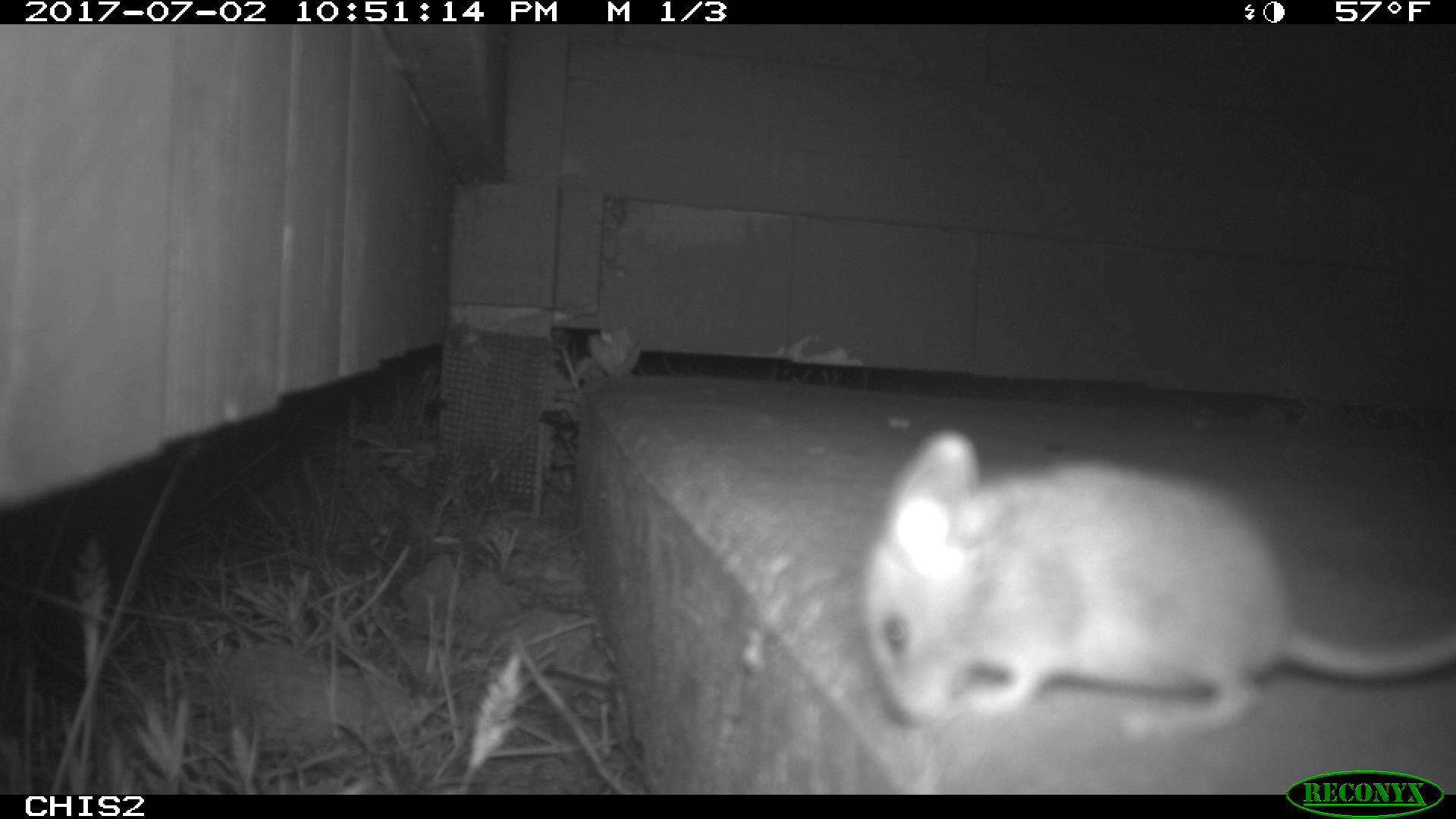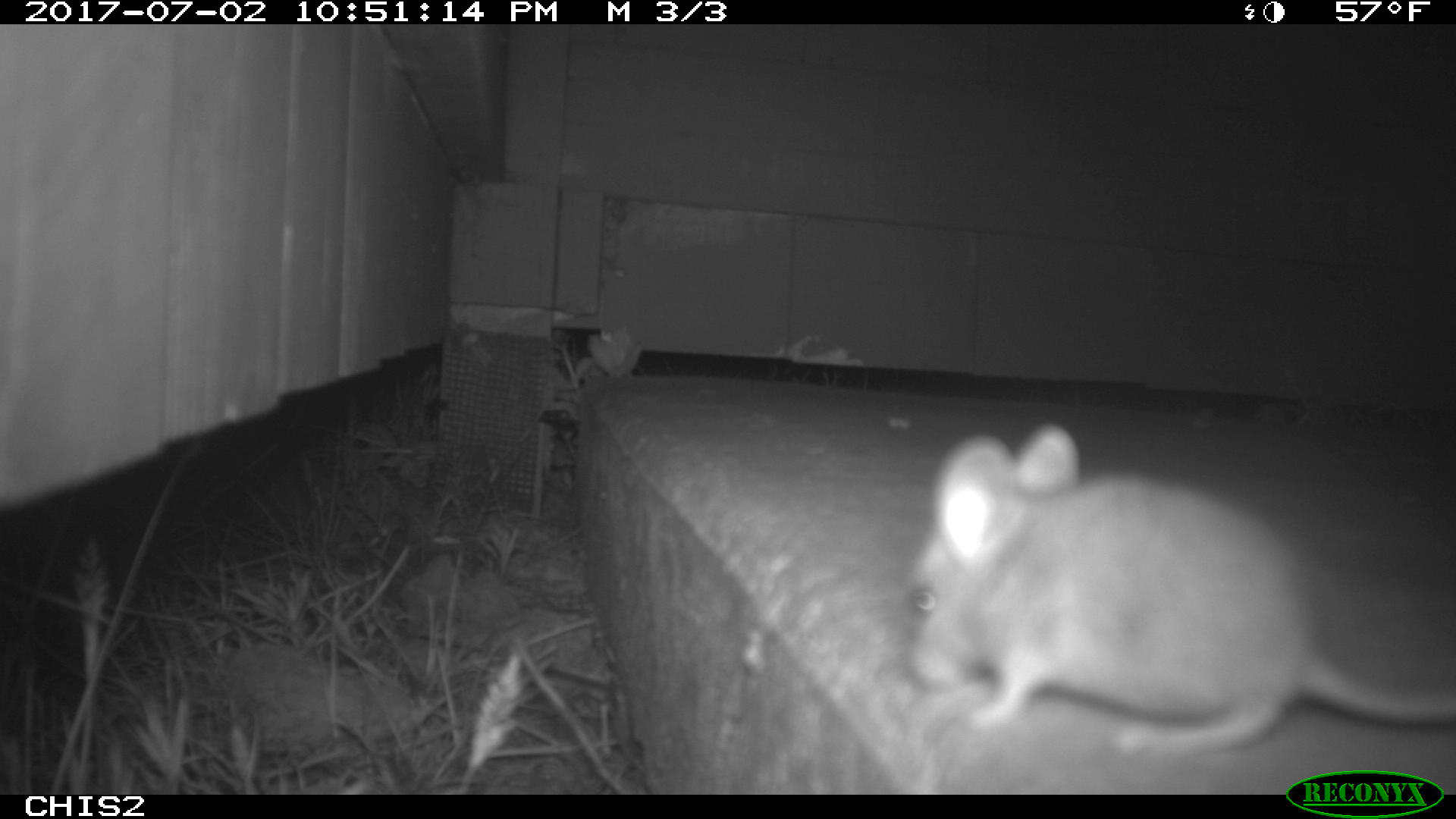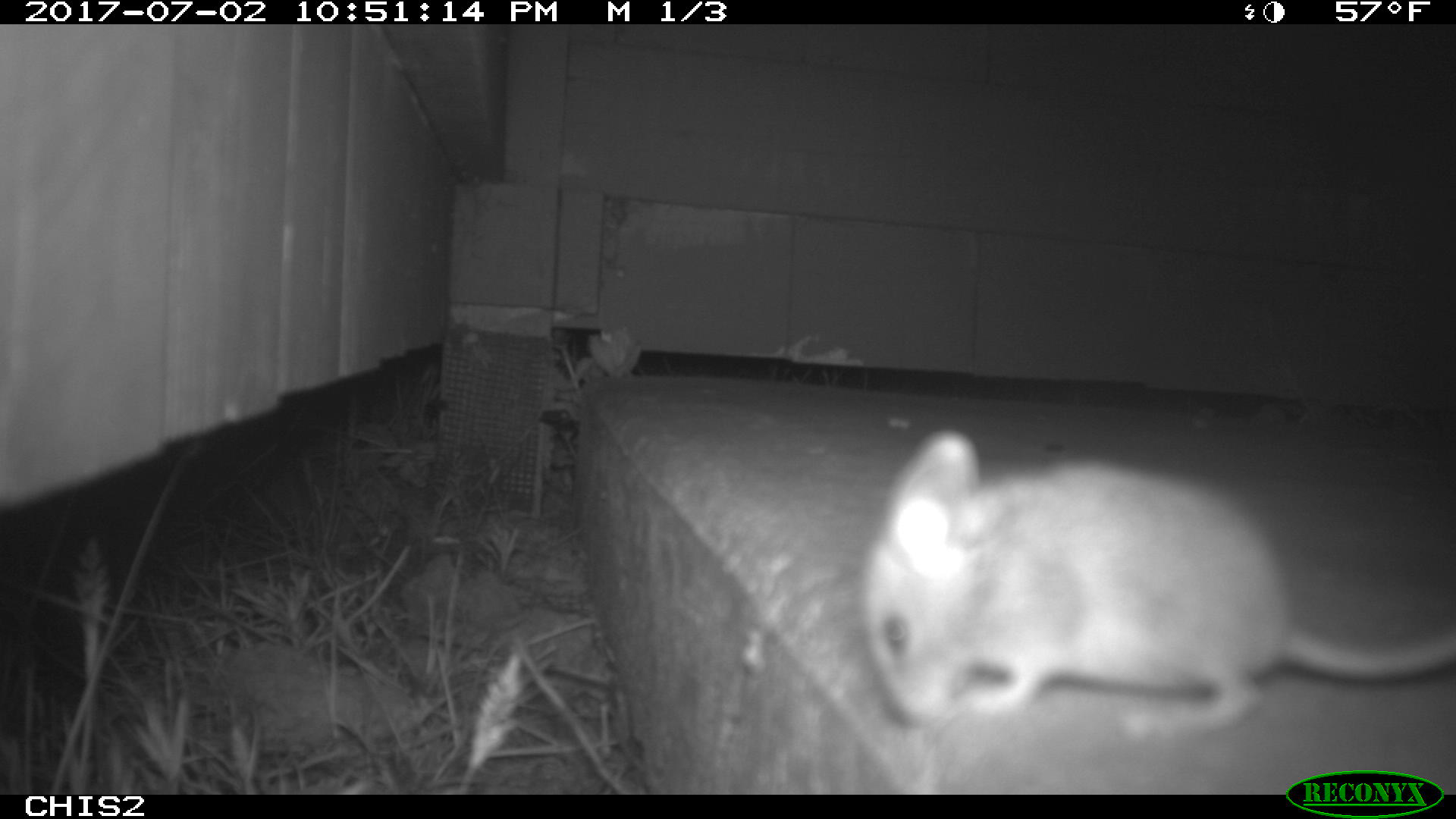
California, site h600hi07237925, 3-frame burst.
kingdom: Animalia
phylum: Chordata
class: Mammalia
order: Rodentia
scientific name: Rodentia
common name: rodent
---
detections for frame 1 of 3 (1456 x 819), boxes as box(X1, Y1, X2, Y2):
rodent: box(865, 429, 1455, 740)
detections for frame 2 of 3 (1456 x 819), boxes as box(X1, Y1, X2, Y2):
rodent: box(899, 425, 1455, 758)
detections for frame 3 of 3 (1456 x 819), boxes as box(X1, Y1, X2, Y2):
rodent: box(860, 428, 1455, 734)